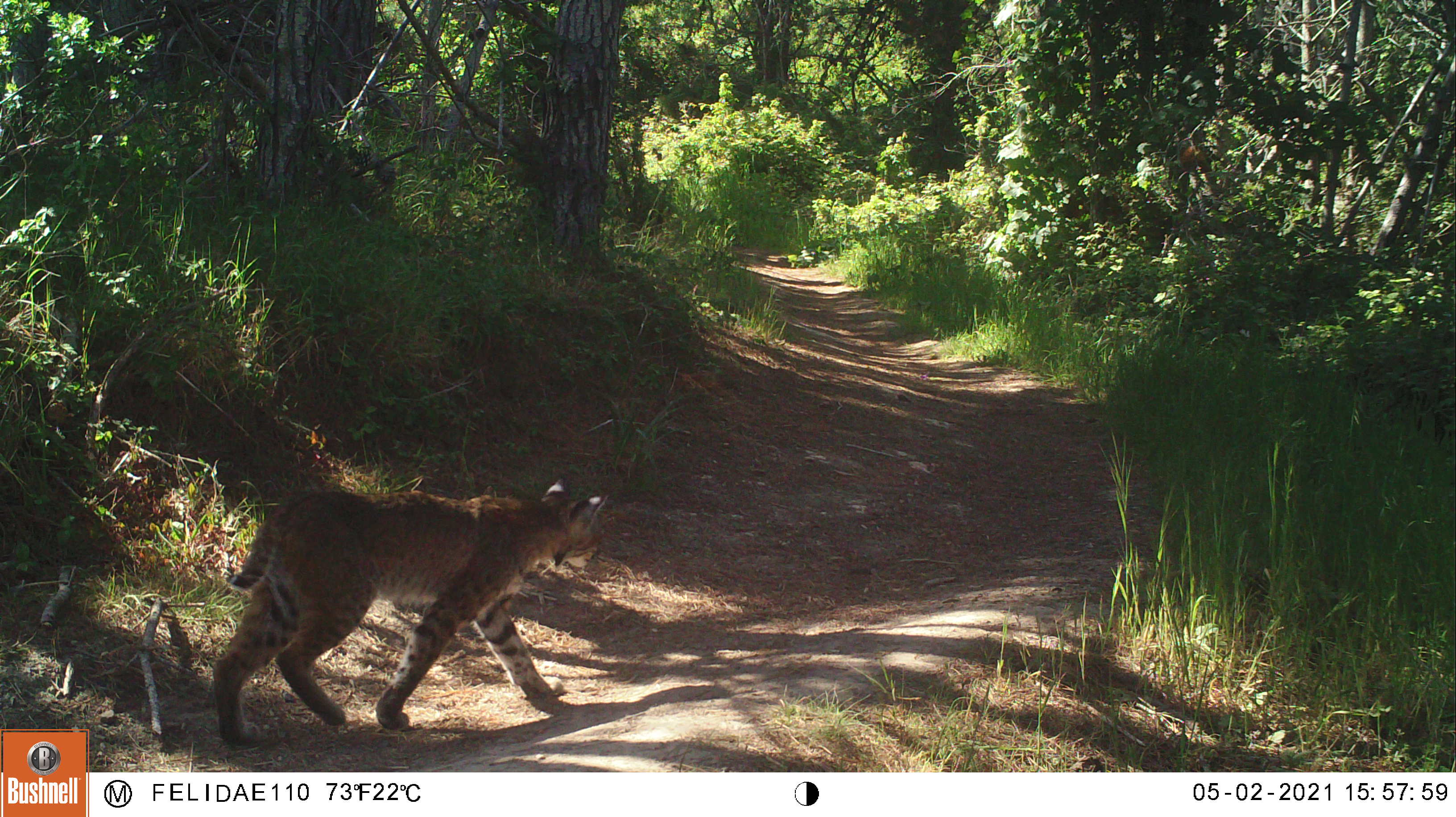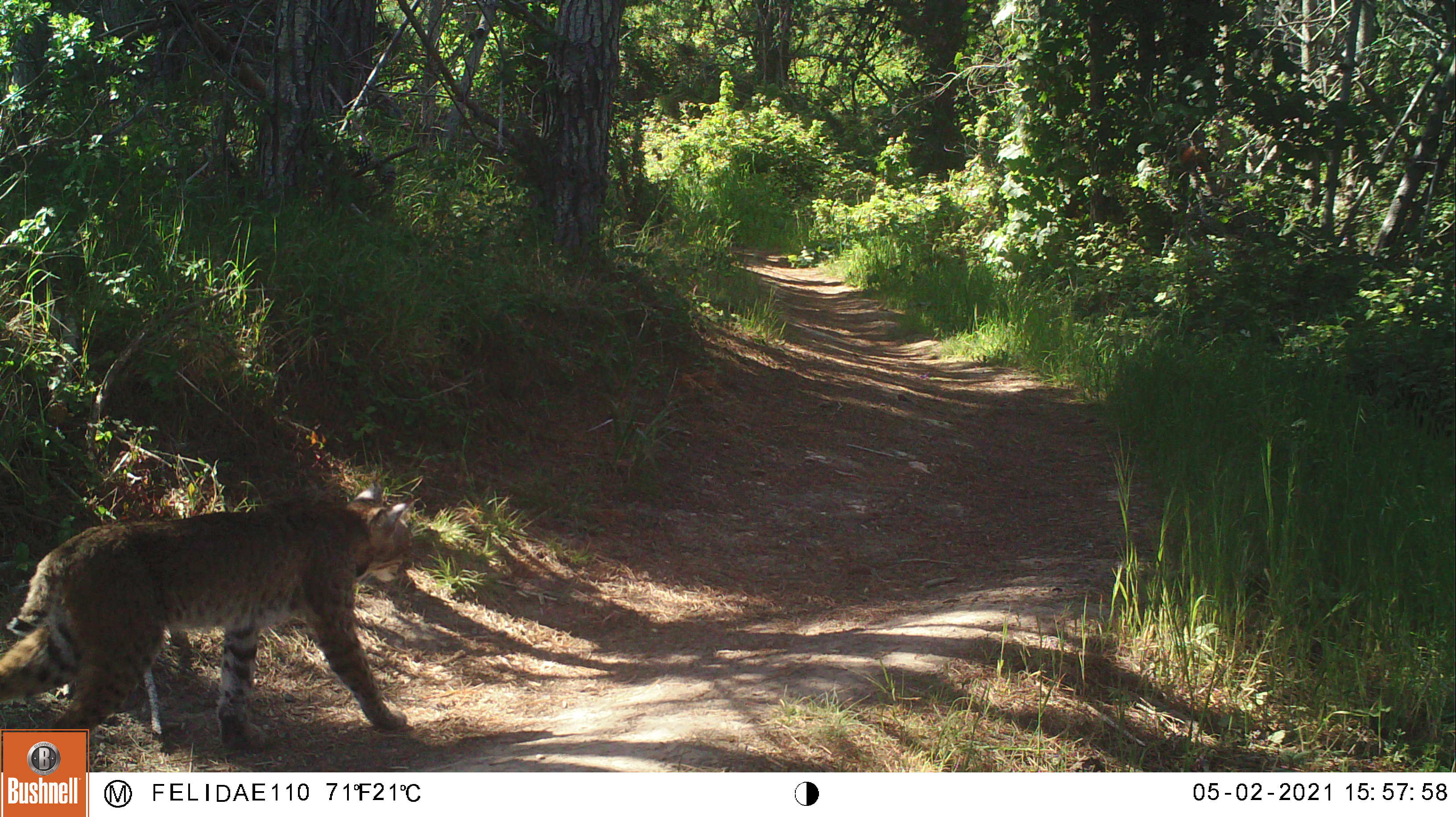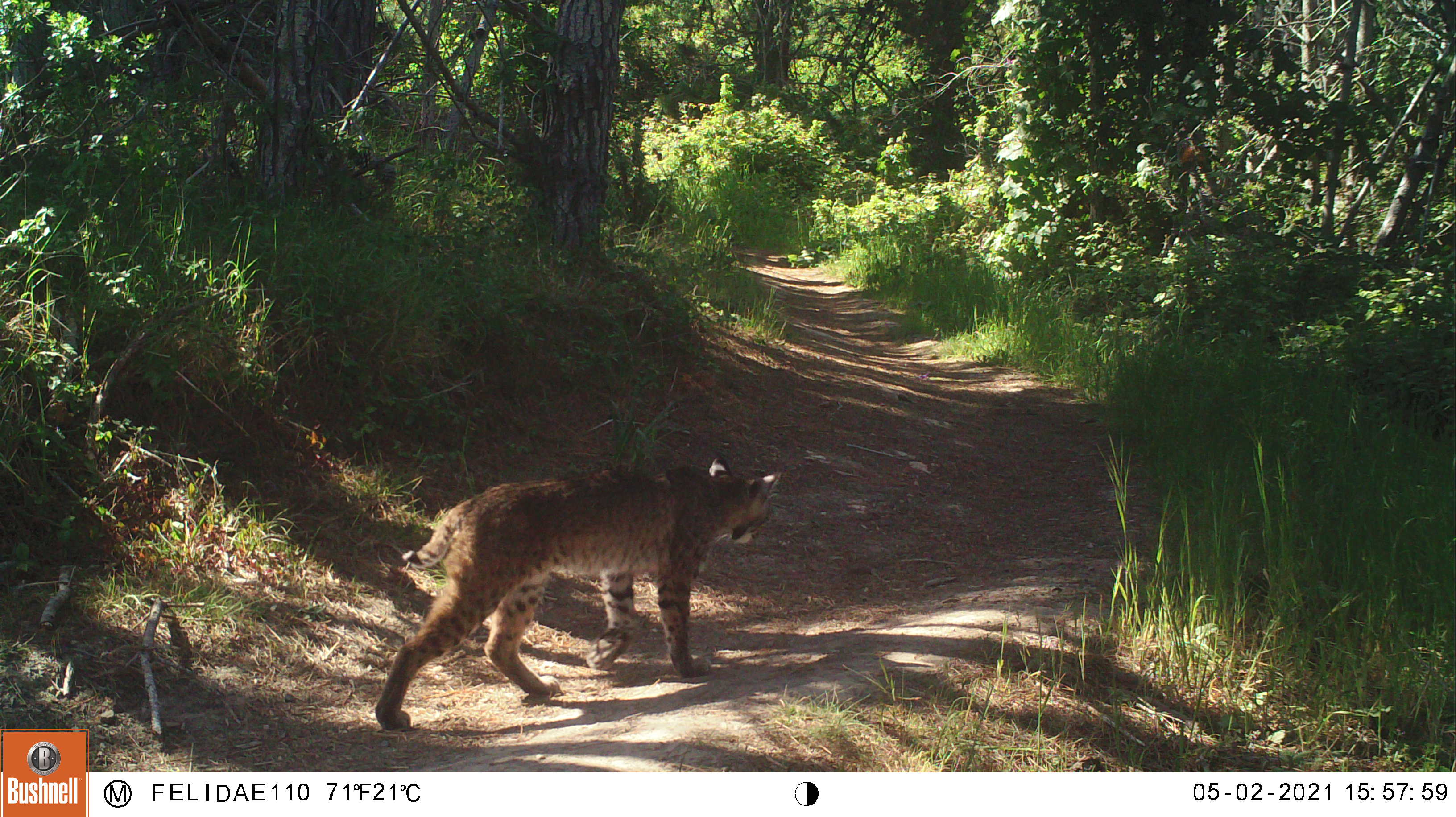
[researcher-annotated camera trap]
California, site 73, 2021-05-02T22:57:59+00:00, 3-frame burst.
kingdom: Animalia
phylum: Chordata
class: Mammalia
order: Carnivora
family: Felidae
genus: Lynx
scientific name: Lynx rufus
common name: bobcat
Bobcat (Lynx rufus).